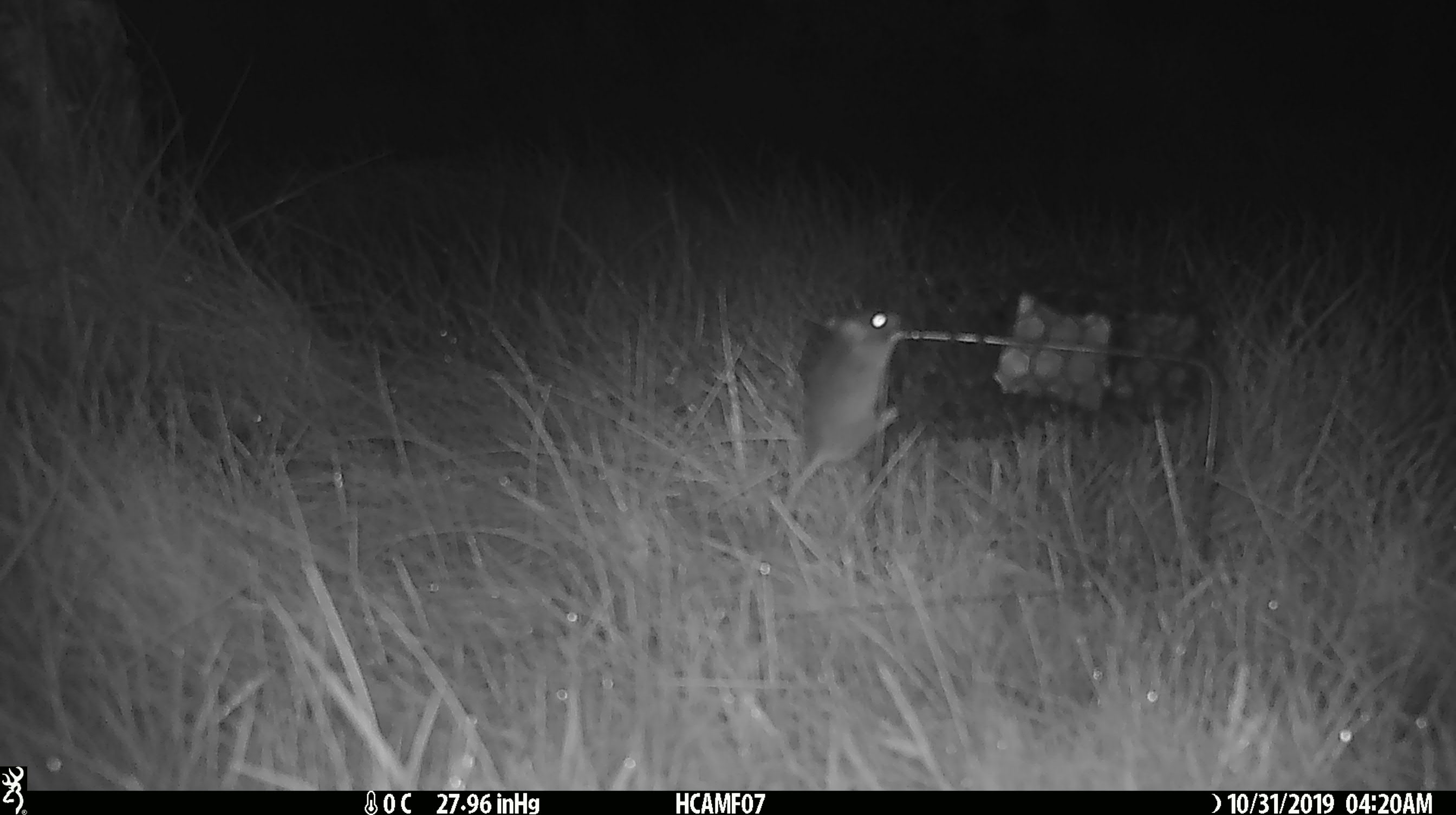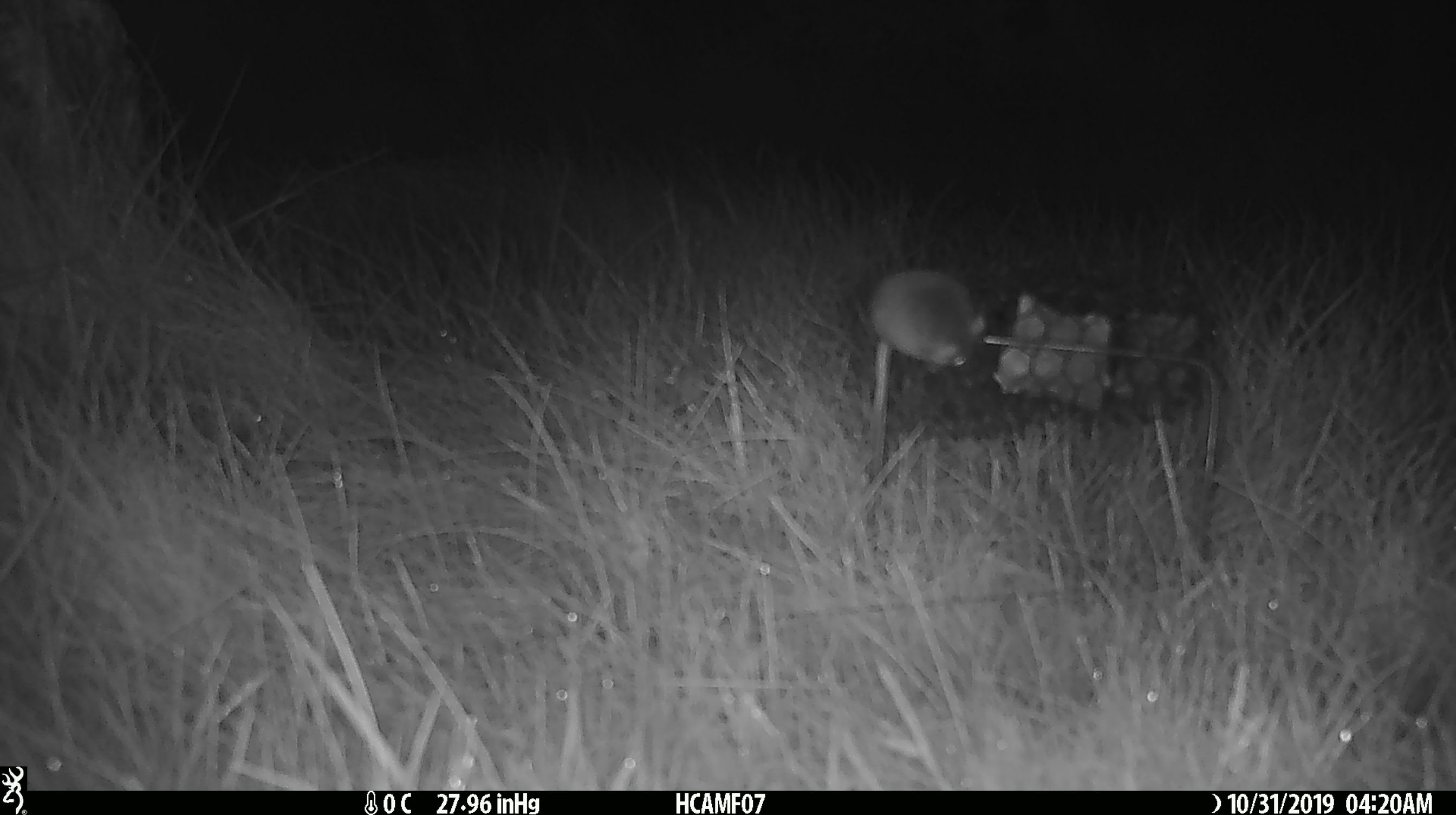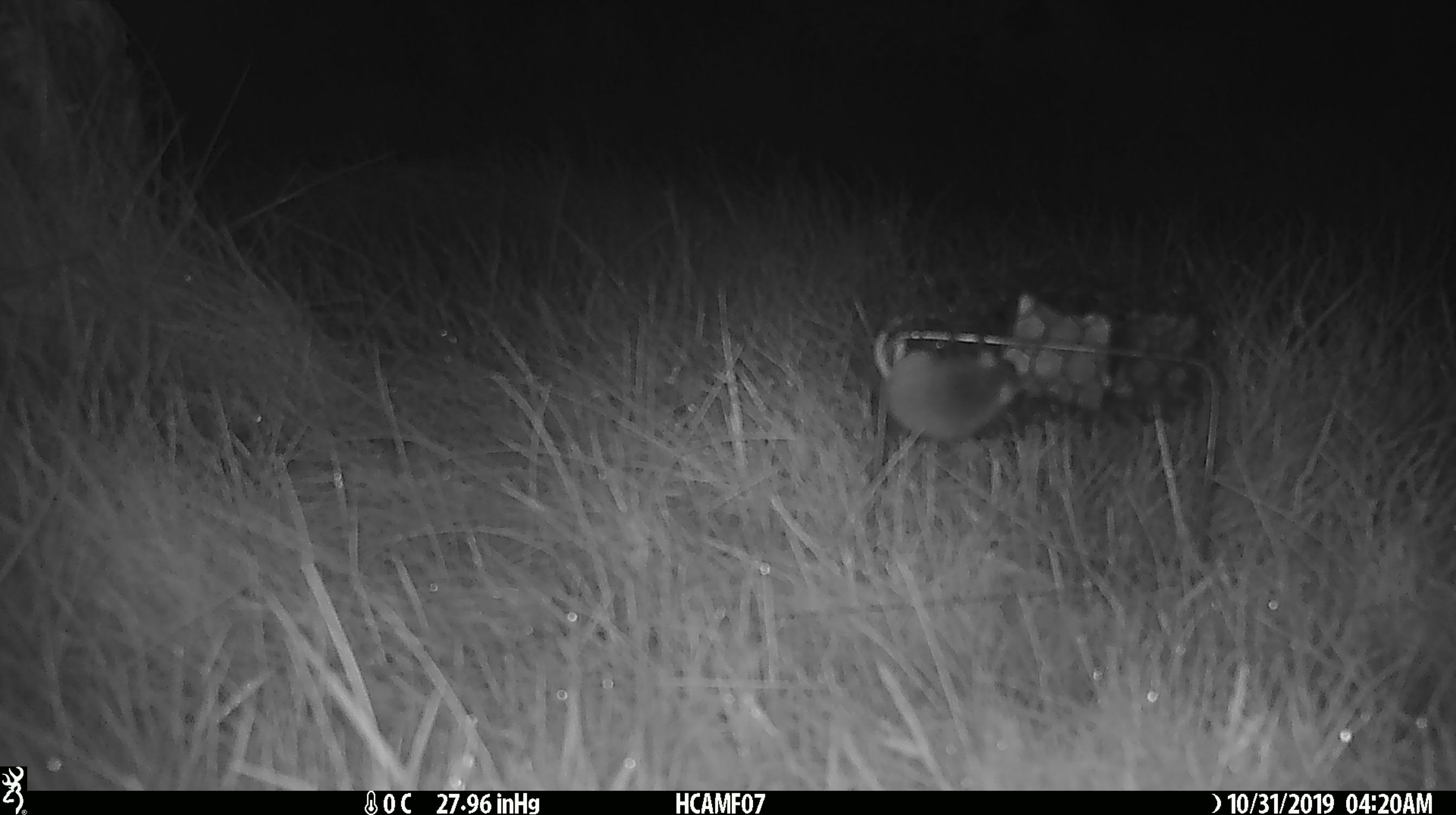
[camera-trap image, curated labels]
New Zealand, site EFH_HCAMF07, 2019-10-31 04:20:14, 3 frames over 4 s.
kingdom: Animalia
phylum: Chordata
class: Mammalia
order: Rodentia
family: Muridae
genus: Mus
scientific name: Mus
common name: mouse